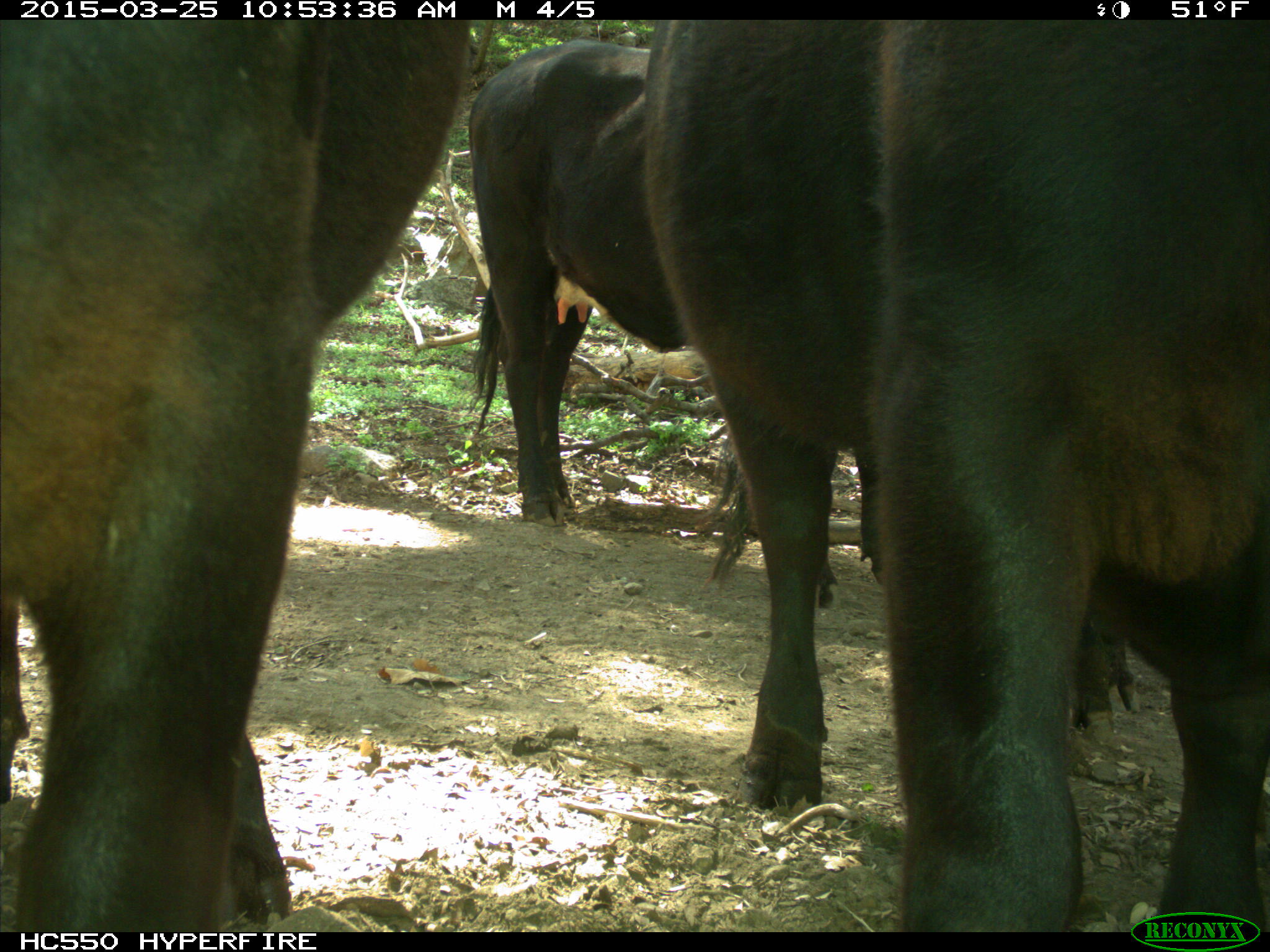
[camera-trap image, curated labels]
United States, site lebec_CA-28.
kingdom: Animalia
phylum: Chordata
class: Mammalia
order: Artiodactyla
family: Bovidae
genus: Bos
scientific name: Bos taurus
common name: domestic cow